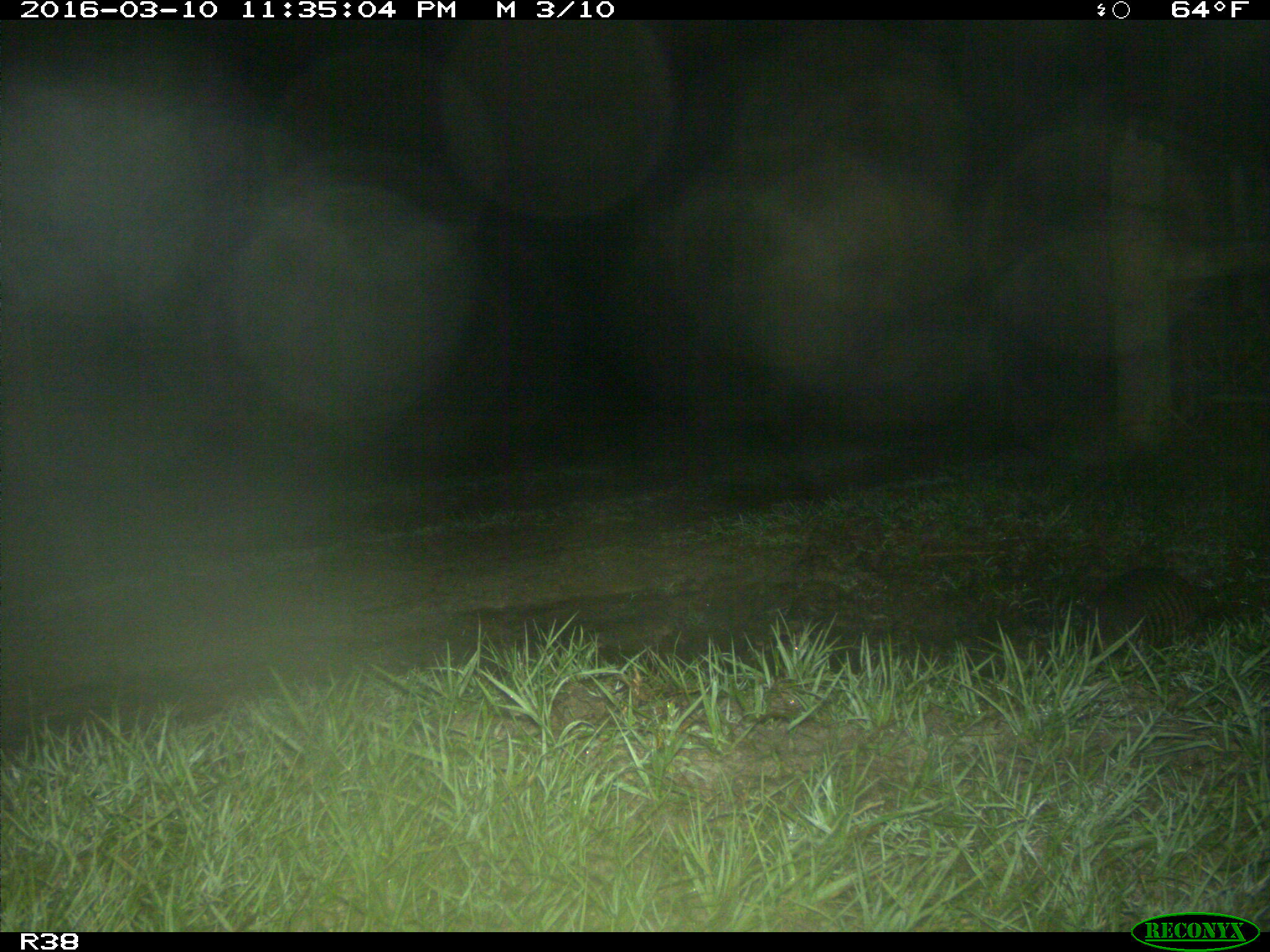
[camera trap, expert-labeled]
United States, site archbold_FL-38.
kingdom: Animalia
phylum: Chordata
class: Mammalia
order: Cingulata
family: Dasypodidae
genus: Dasypus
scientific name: Dasypus novemcinctus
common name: nine-banded armadillo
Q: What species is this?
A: Dasypus novemcinctus (nine-banded armadillo).